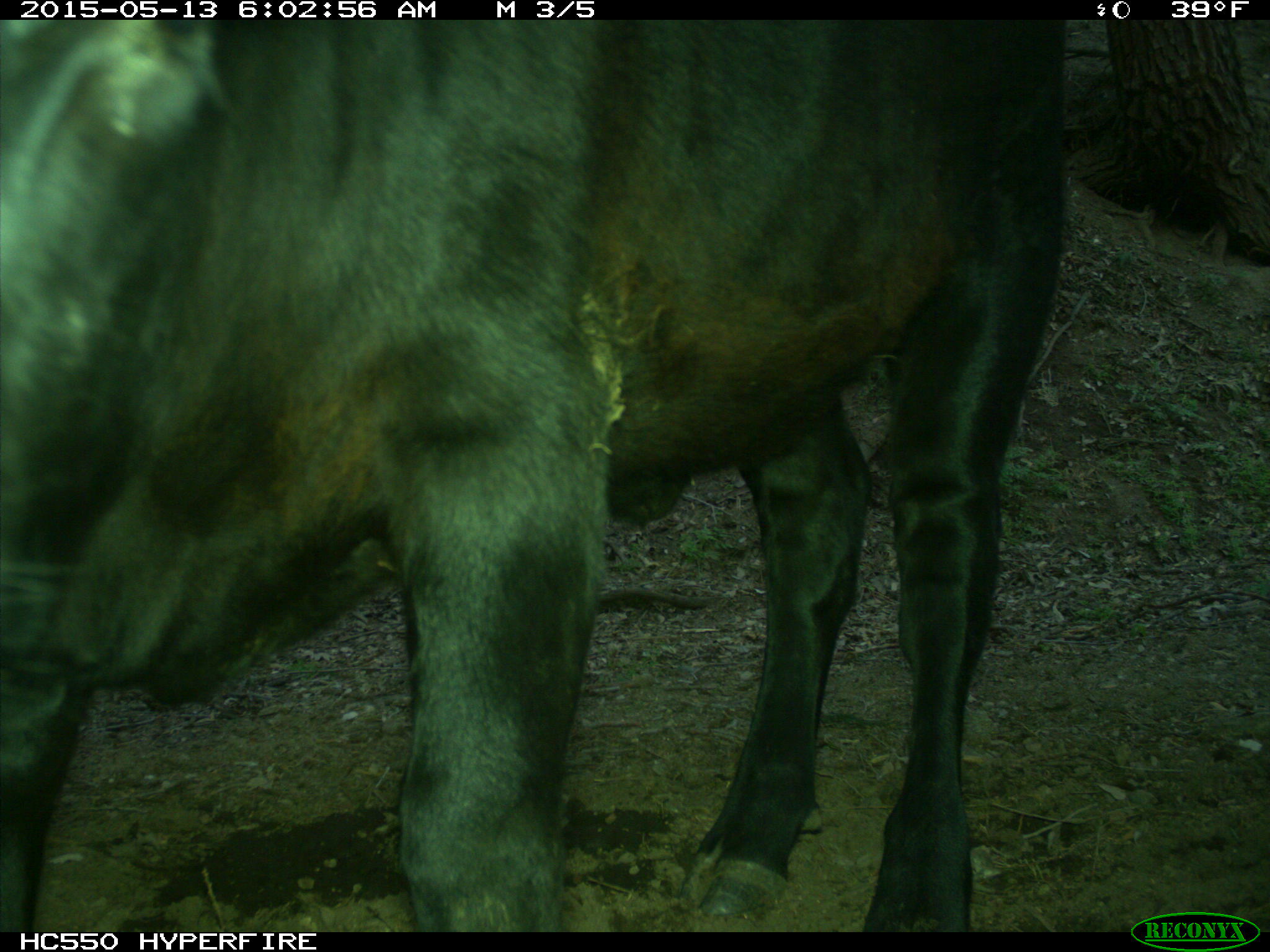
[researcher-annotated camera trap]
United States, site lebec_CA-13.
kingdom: Animalia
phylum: Chordata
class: Mammalia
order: Artiodactyla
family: Bovidae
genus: Bos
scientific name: Bos taurus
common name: domestic cow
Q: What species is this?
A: Bos taurus (domestic cow).